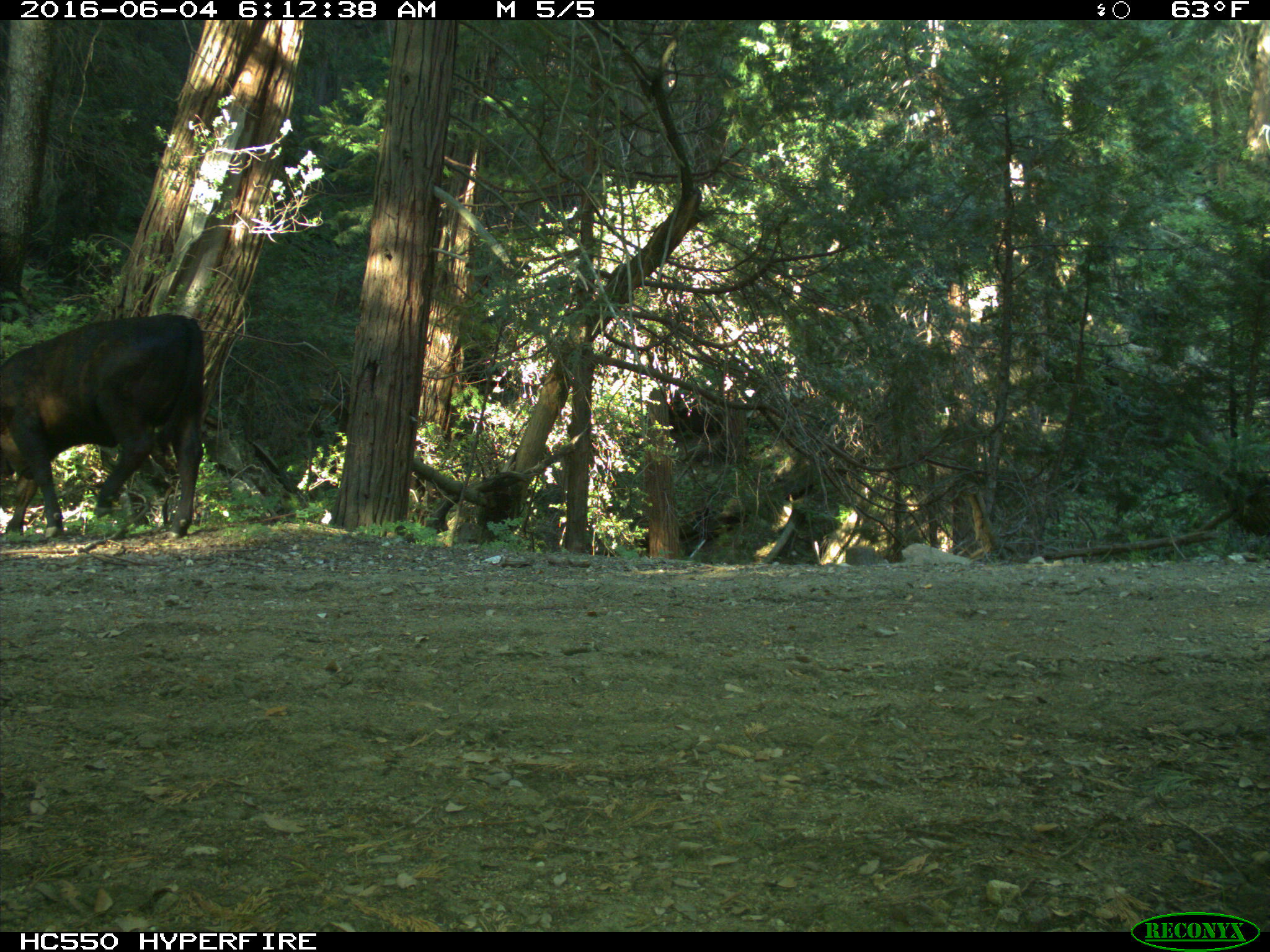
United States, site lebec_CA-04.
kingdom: Animalia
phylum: Chordata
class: Mammalia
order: Artiodactyla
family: Bovidae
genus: Bos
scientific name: Bos taurus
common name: domestic cow